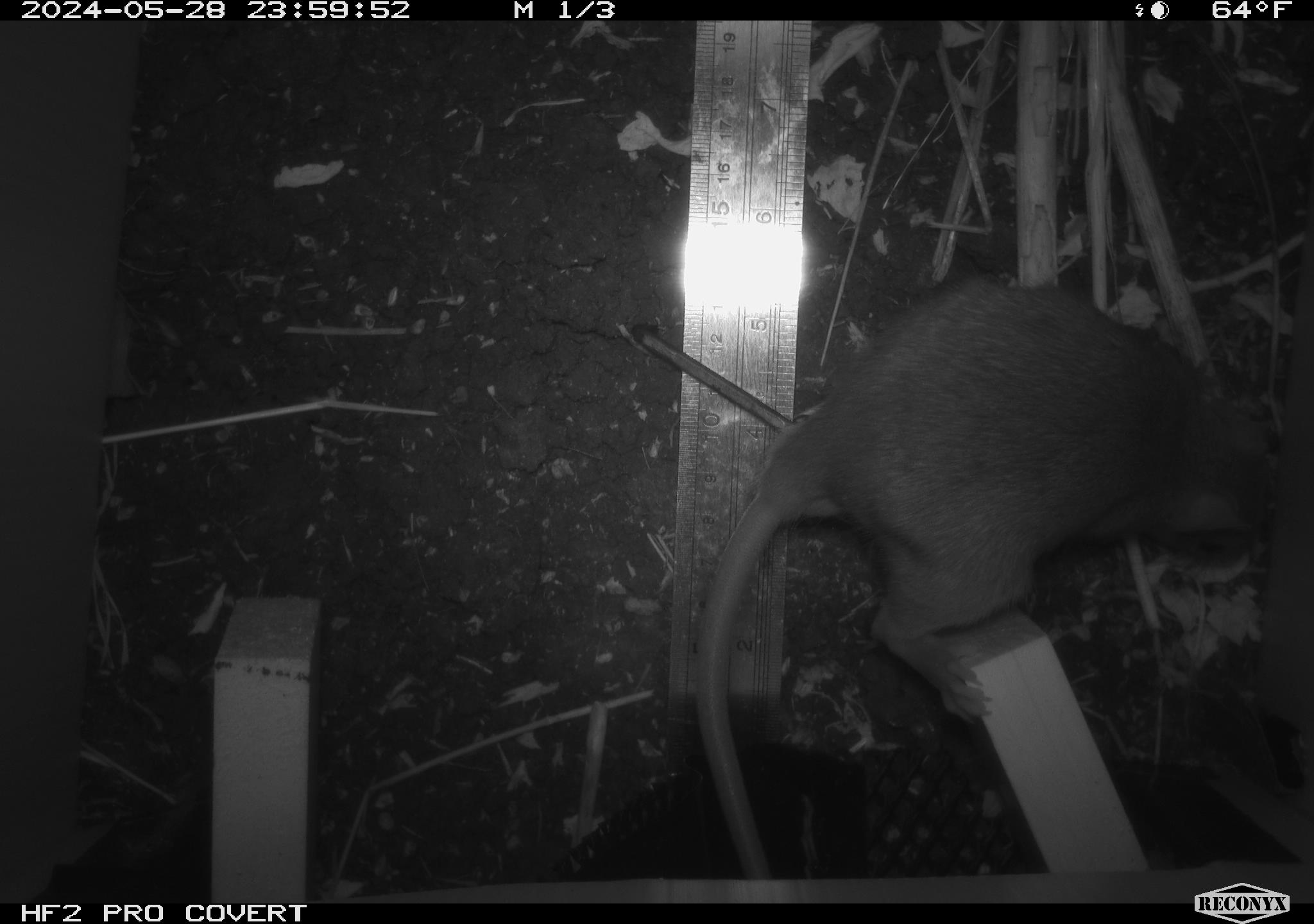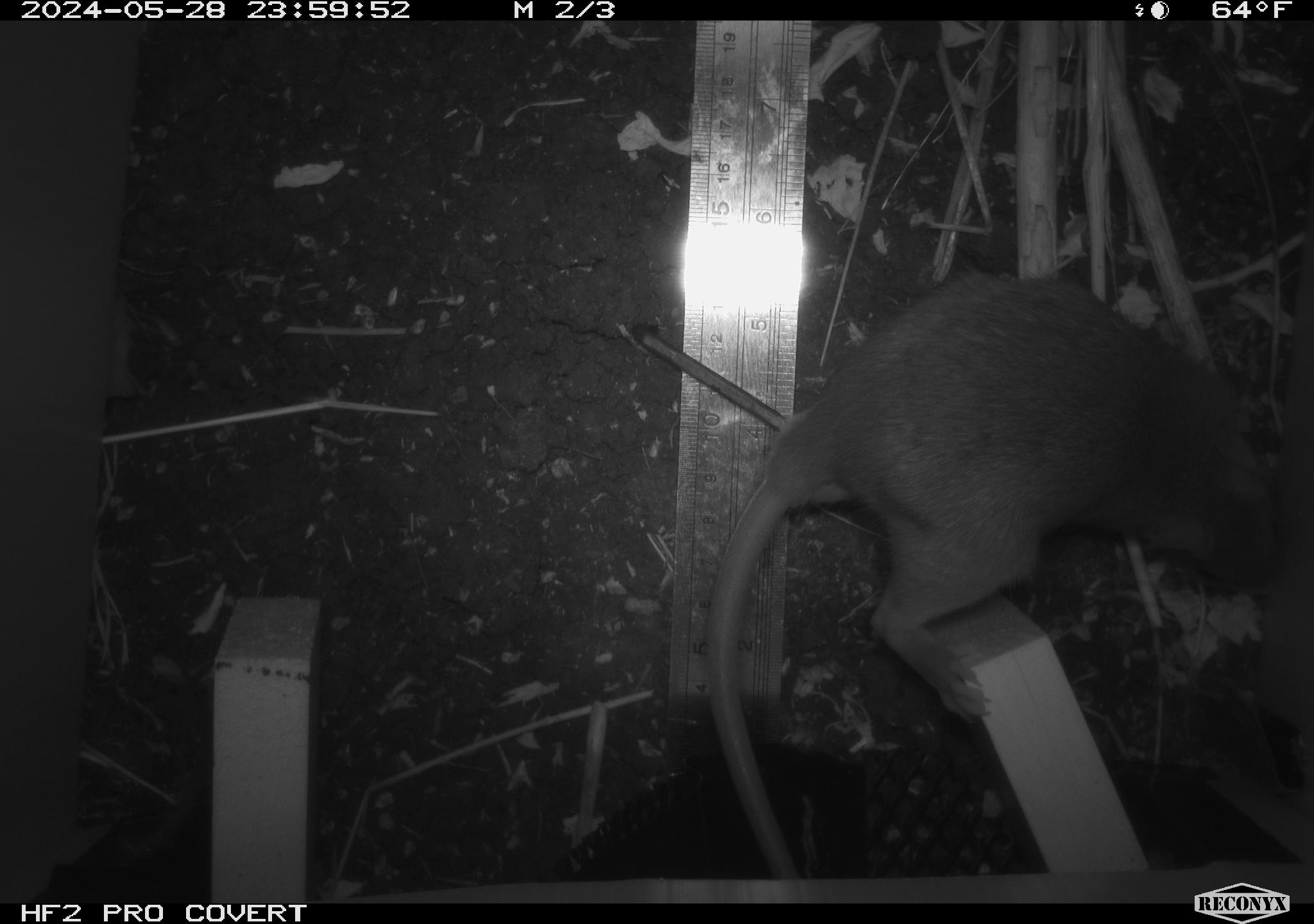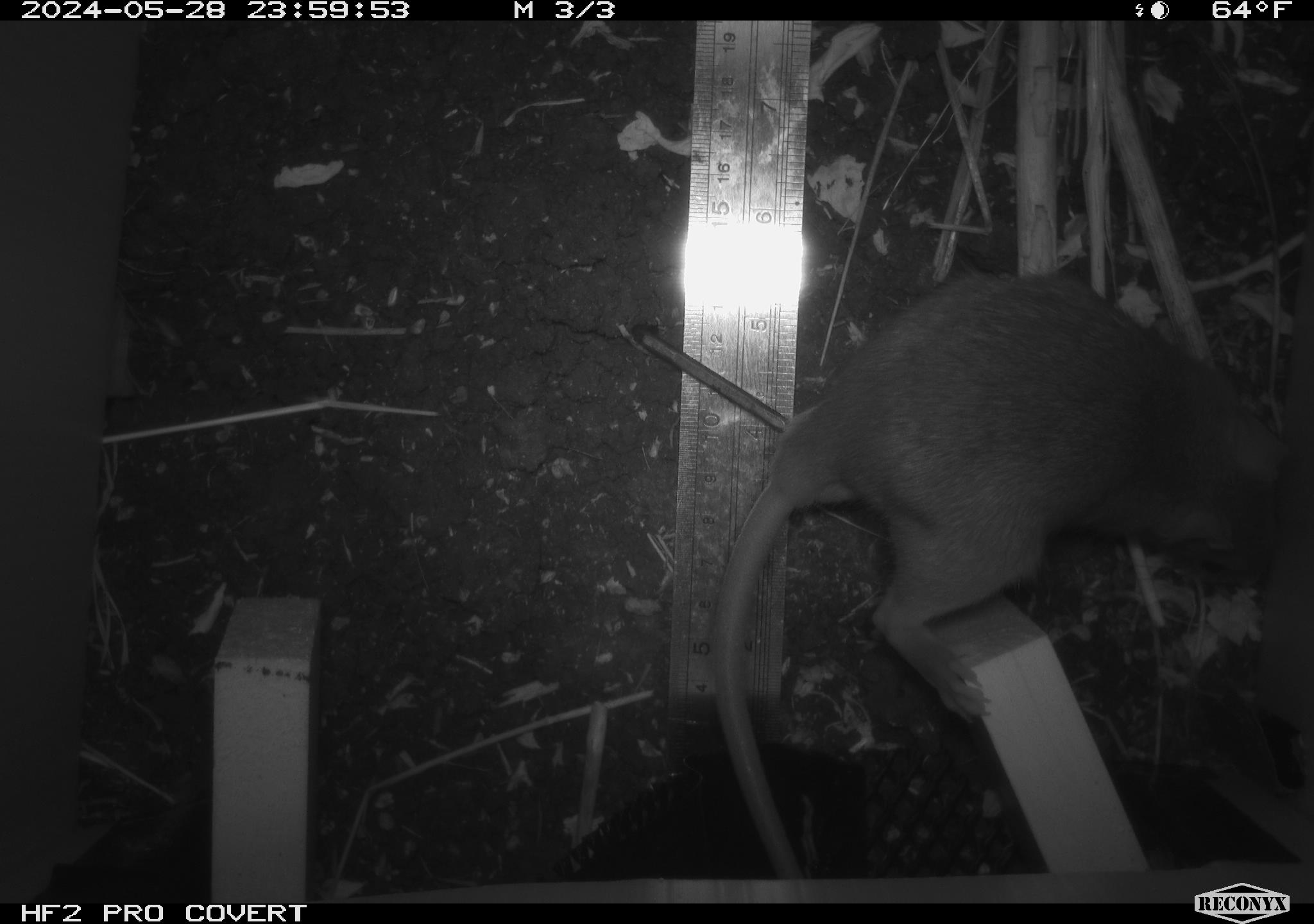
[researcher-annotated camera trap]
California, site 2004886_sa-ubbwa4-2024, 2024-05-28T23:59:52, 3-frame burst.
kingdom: Animalia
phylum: Chordata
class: Mammalia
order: Rodentia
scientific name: Rodentia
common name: woodrat or rat or mouse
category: woodrat or rat or mouse species